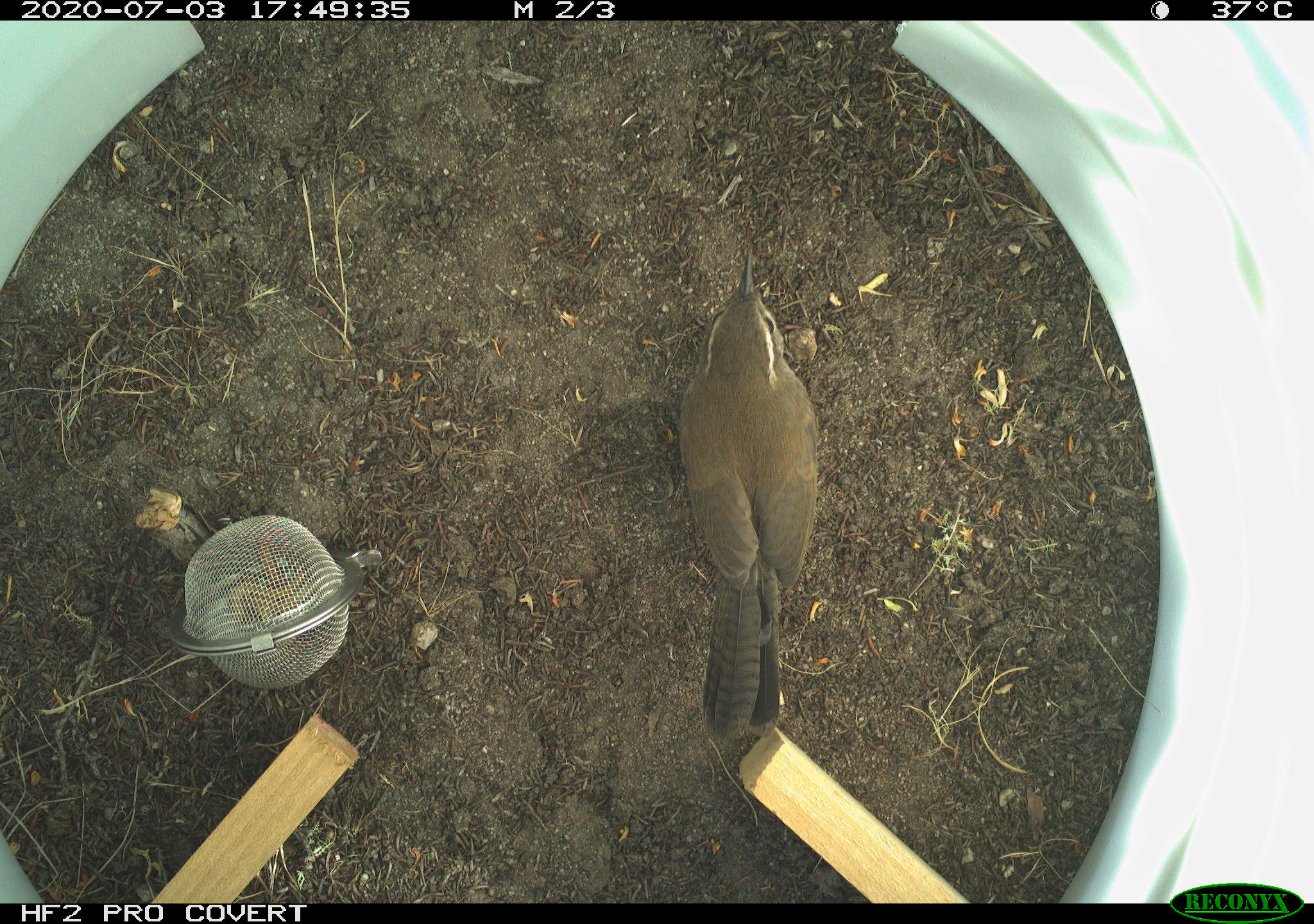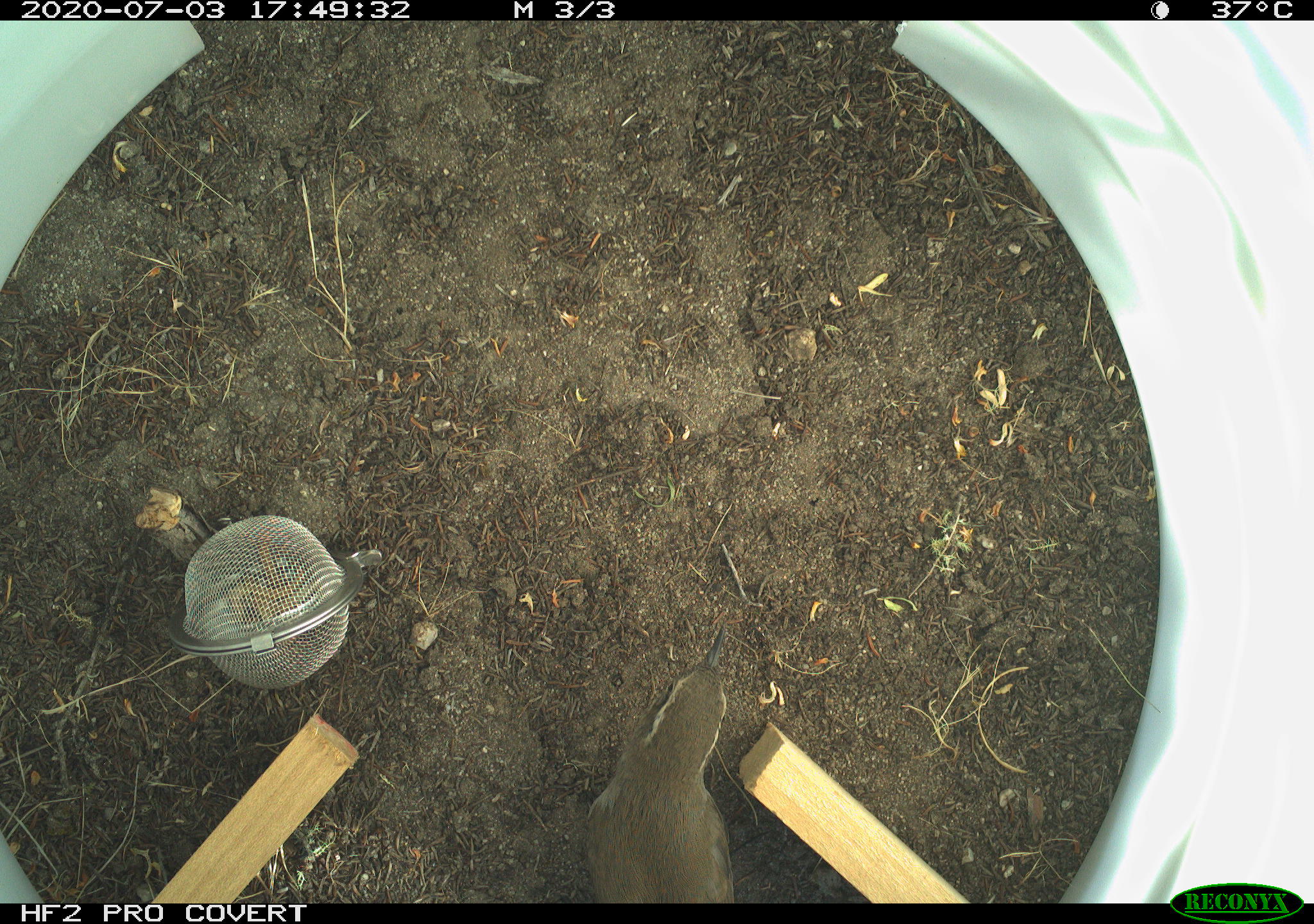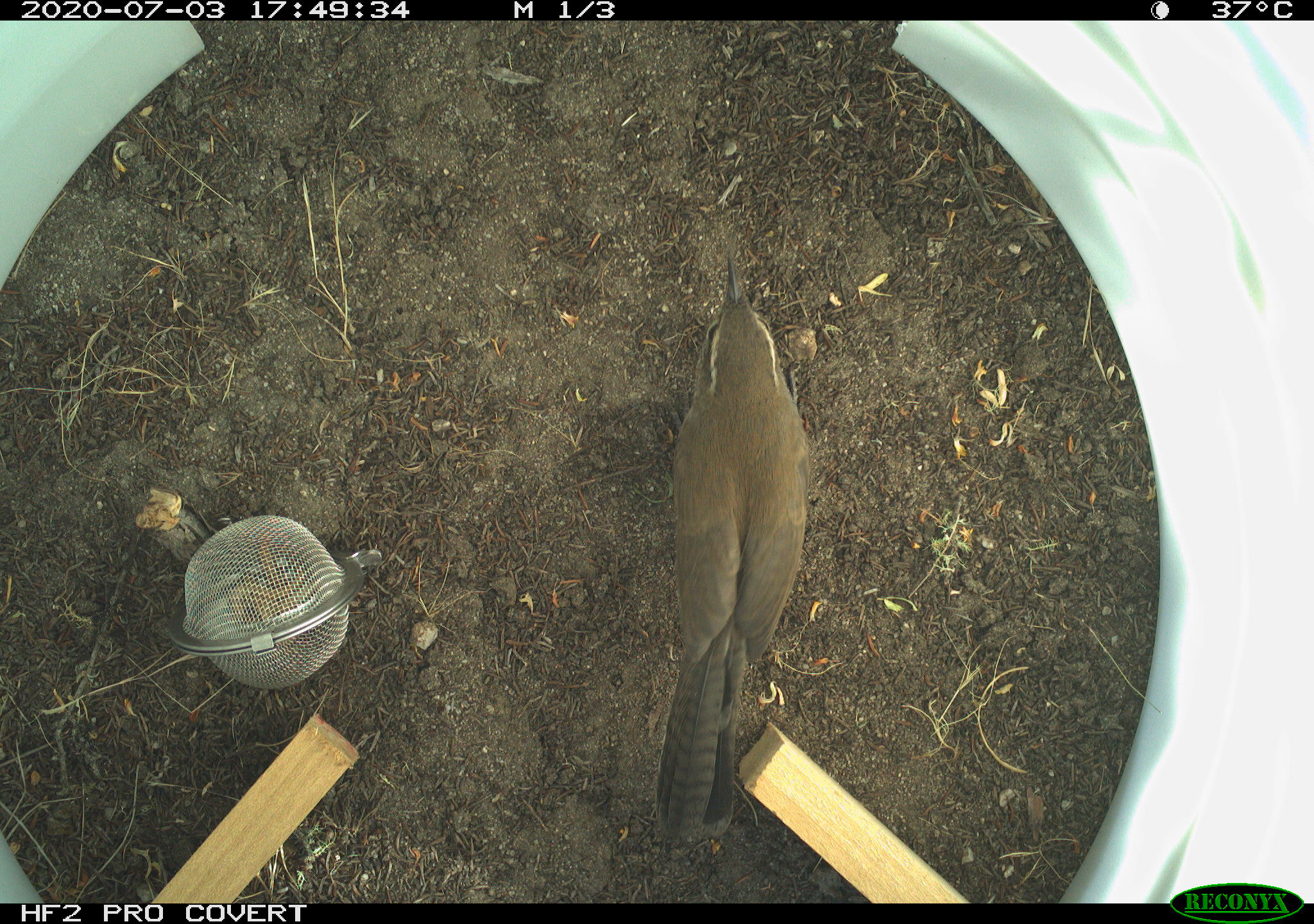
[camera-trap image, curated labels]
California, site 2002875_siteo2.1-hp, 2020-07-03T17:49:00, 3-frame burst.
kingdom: Animalia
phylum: Chordata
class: Aves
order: Passeriformes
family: Troglodytidae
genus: Thryomanes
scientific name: Thryomanes bewickii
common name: bewick's wren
Bewick's wren (Thryomanes bewickii).